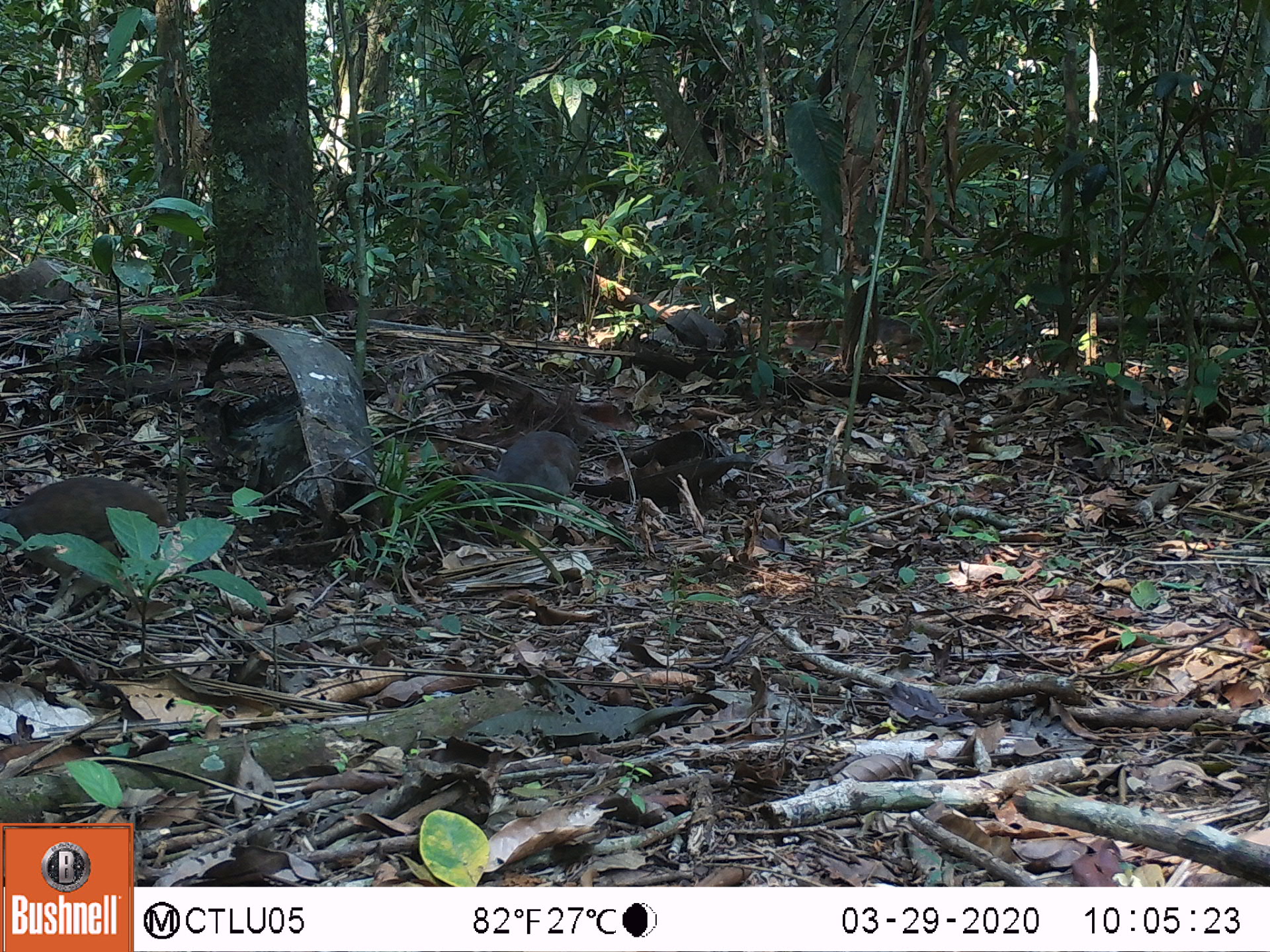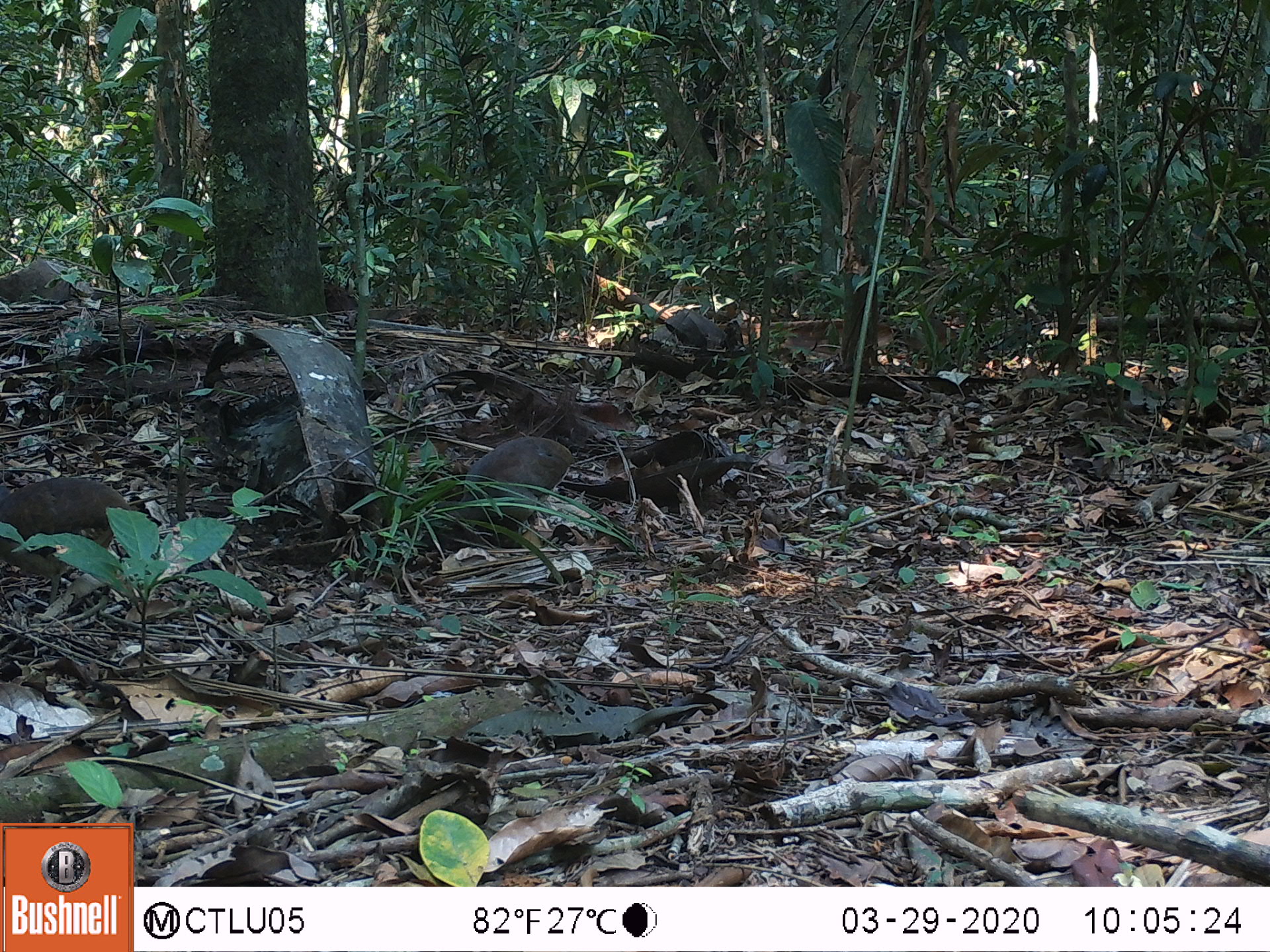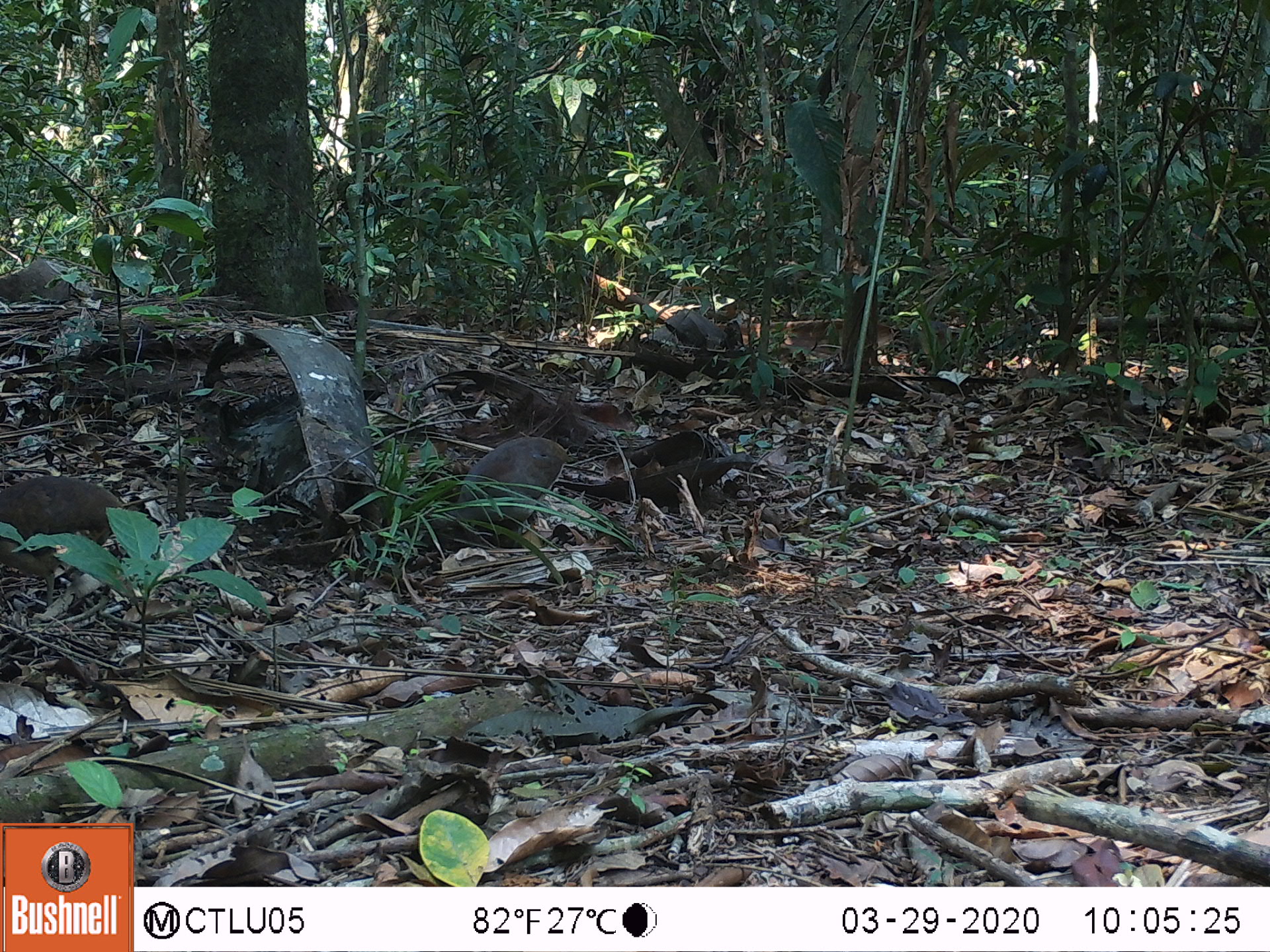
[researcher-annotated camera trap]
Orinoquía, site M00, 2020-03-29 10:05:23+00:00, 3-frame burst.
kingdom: Animalia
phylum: Chordata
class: Aves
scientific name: Aves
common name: bird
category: unknown bird